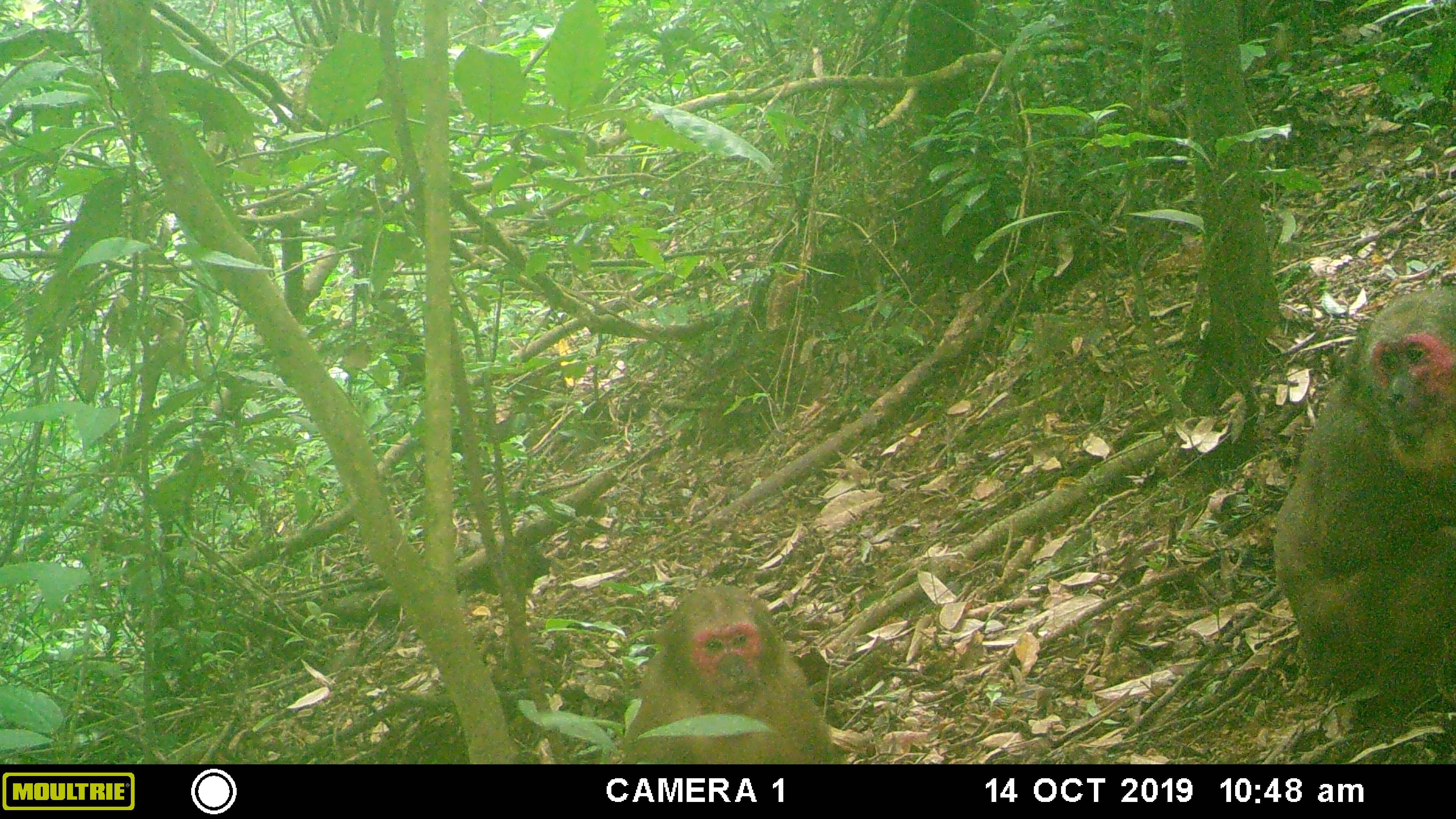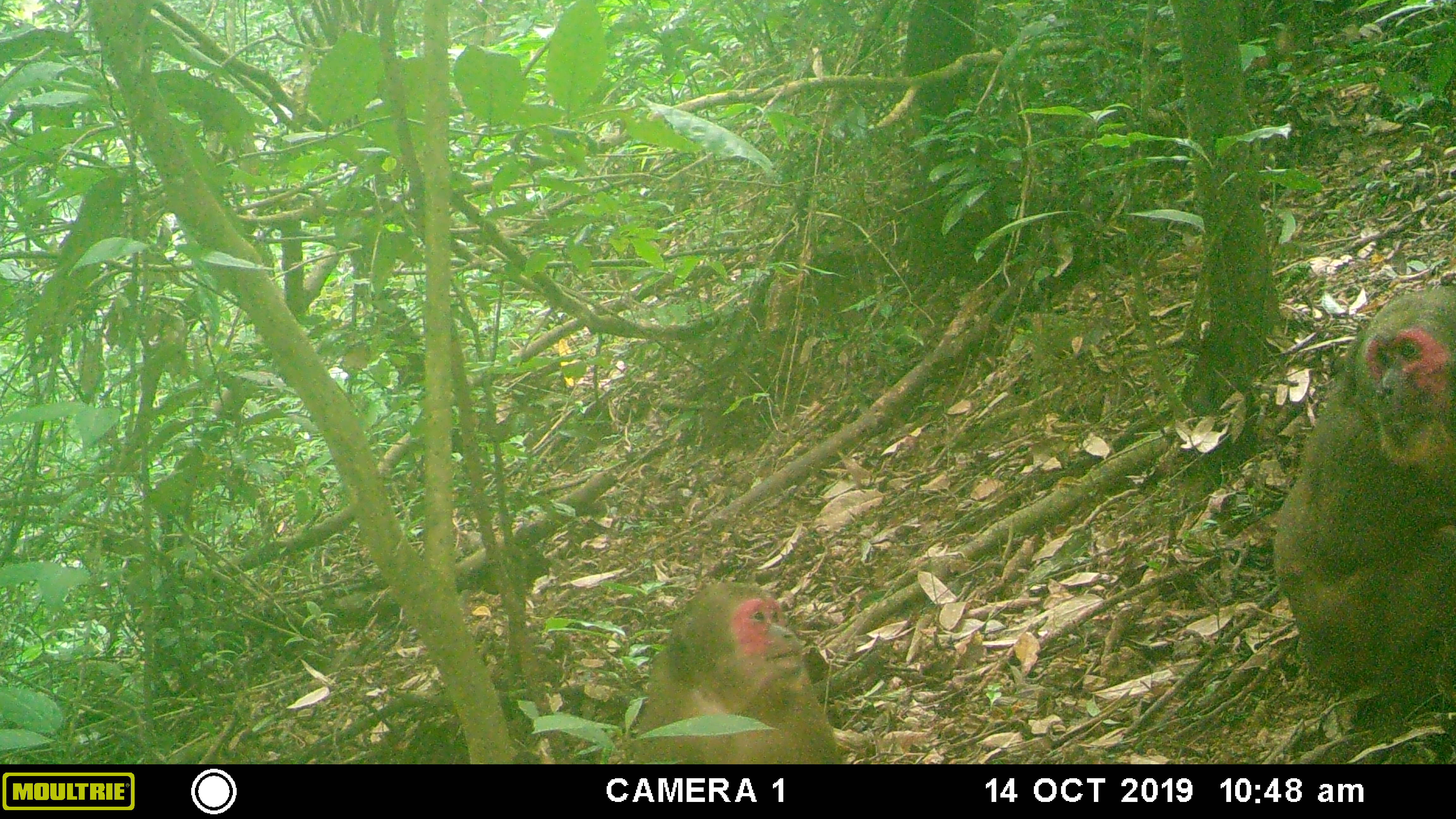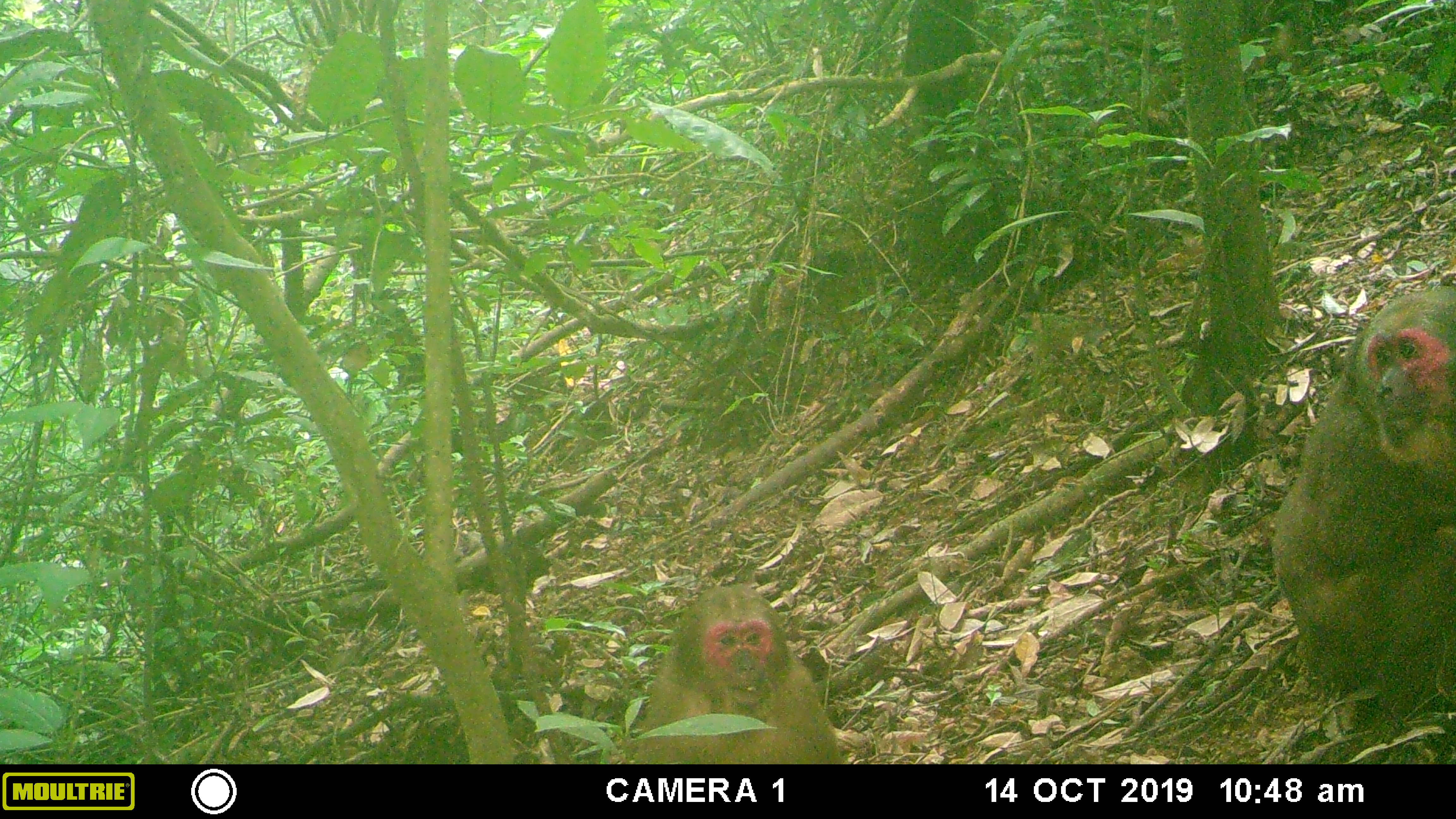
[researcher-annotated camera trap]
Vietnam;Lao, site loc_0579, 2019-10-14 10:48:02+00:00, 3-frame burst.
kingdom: Animalia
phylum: Chordata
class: Mammalia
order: Primates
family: Cercopithecidae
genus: Macaca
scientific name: Macaca arctoides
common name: stump-tailed macaque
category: stump tailed macaque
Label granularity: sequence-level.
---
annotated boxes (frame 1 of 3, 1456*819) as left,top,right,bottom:
stump tailed macaque: 1268,288,1456,692; 621,585,849,764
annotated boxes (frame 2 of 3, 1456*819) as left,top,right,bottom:
stump tailed macaque: 1271,284,1455,707; 628,580,839,763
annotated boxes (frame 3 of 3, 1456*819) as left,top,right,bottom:
stump tailed macaque: 1268,285,1455,718; 635,581,849,764